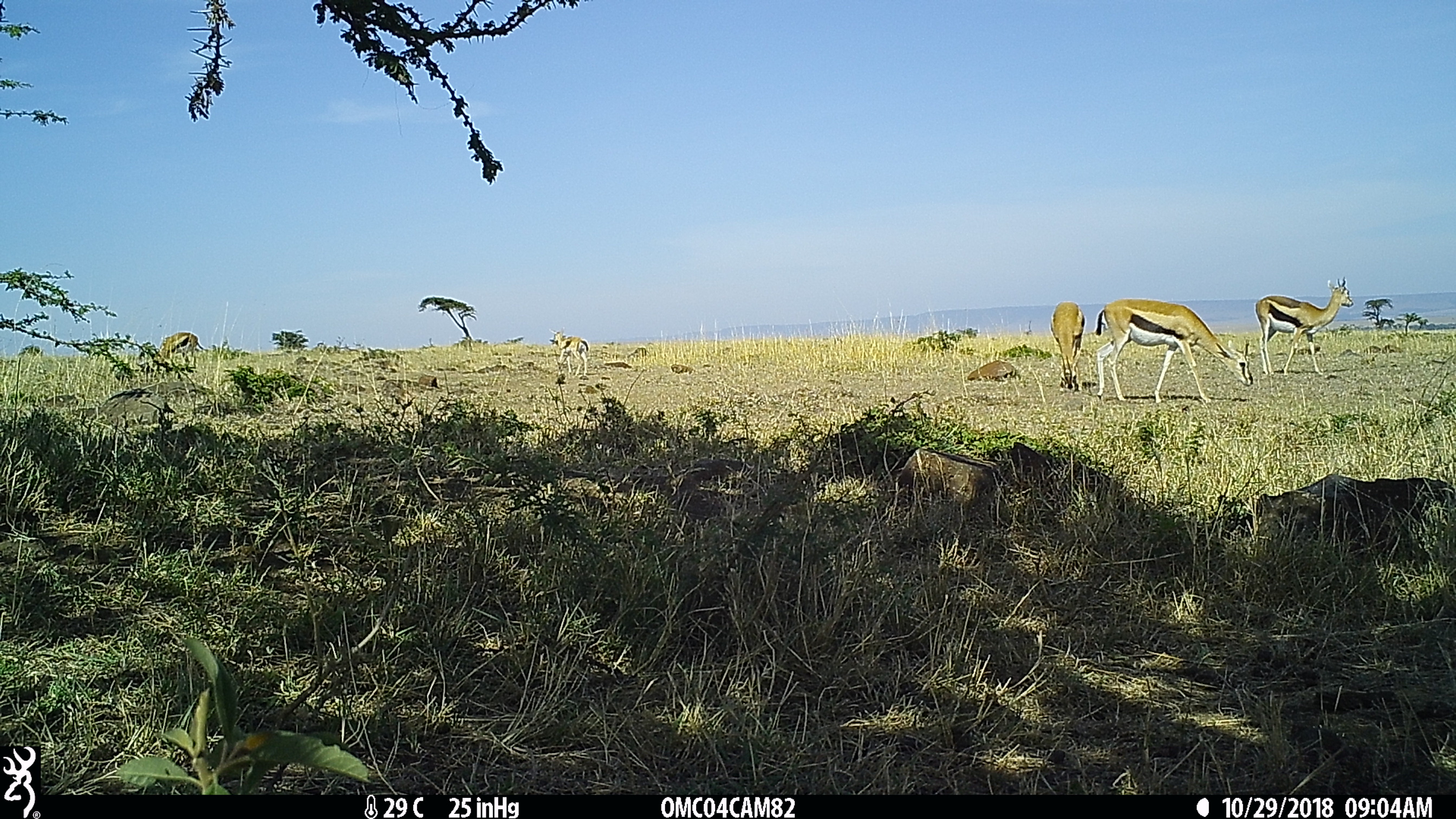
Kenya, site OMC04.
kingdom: Animalia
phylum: Chordata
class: Mammalia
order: Artiodactyla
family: Bovidae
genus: Eudorcas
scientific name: Eudorcas thomsonii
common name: thomon's gazelle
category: gazelle thomsons